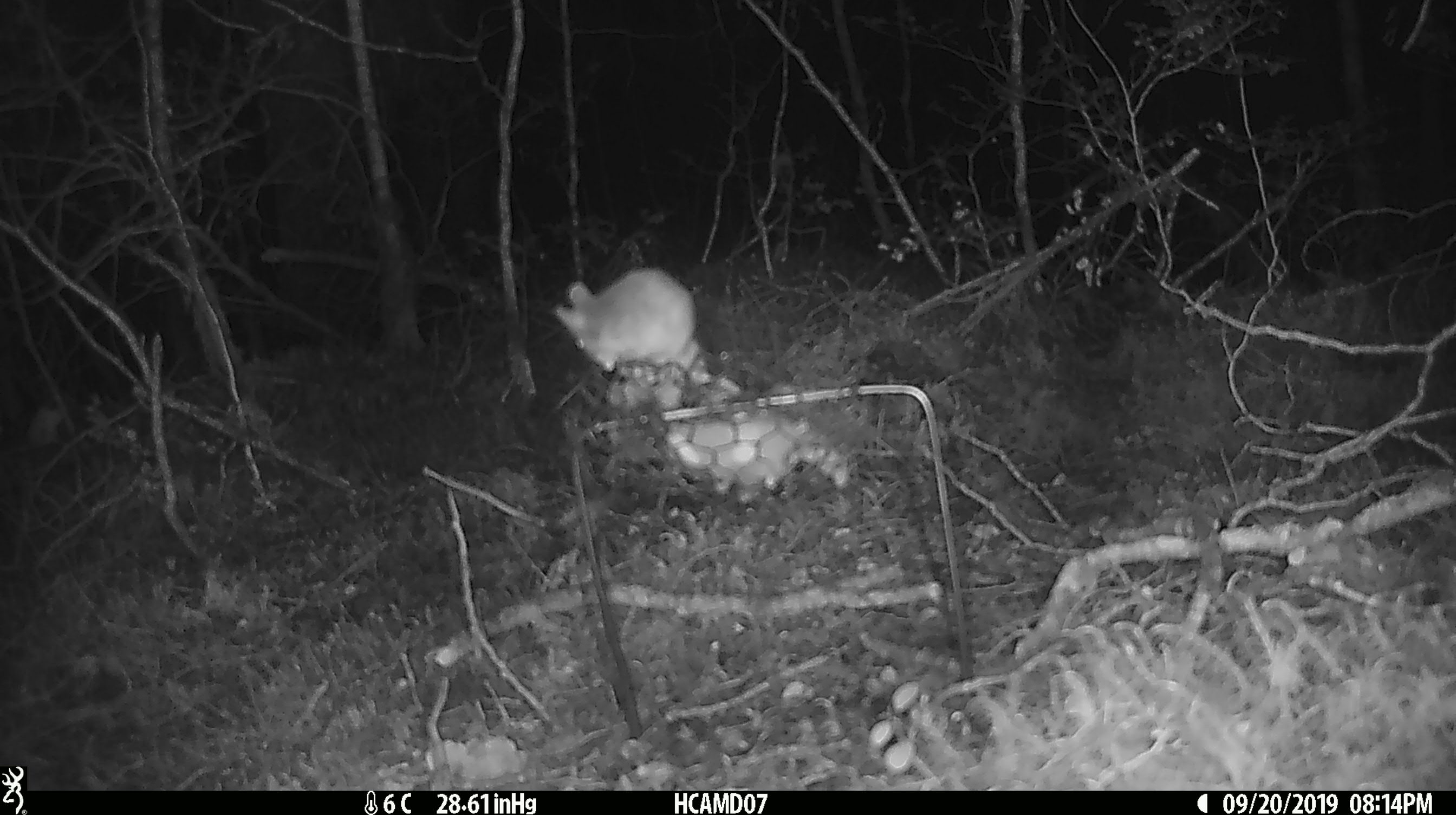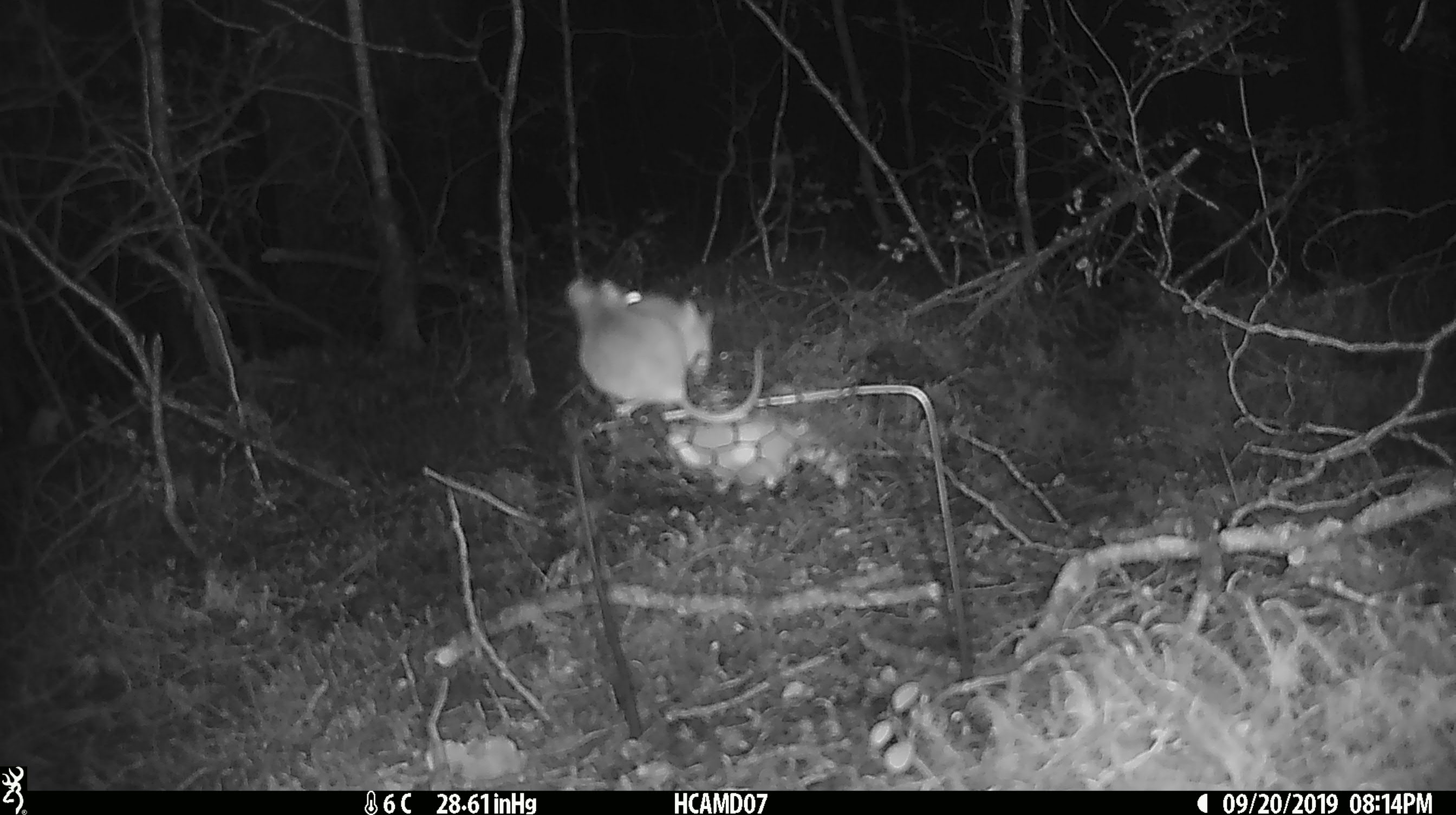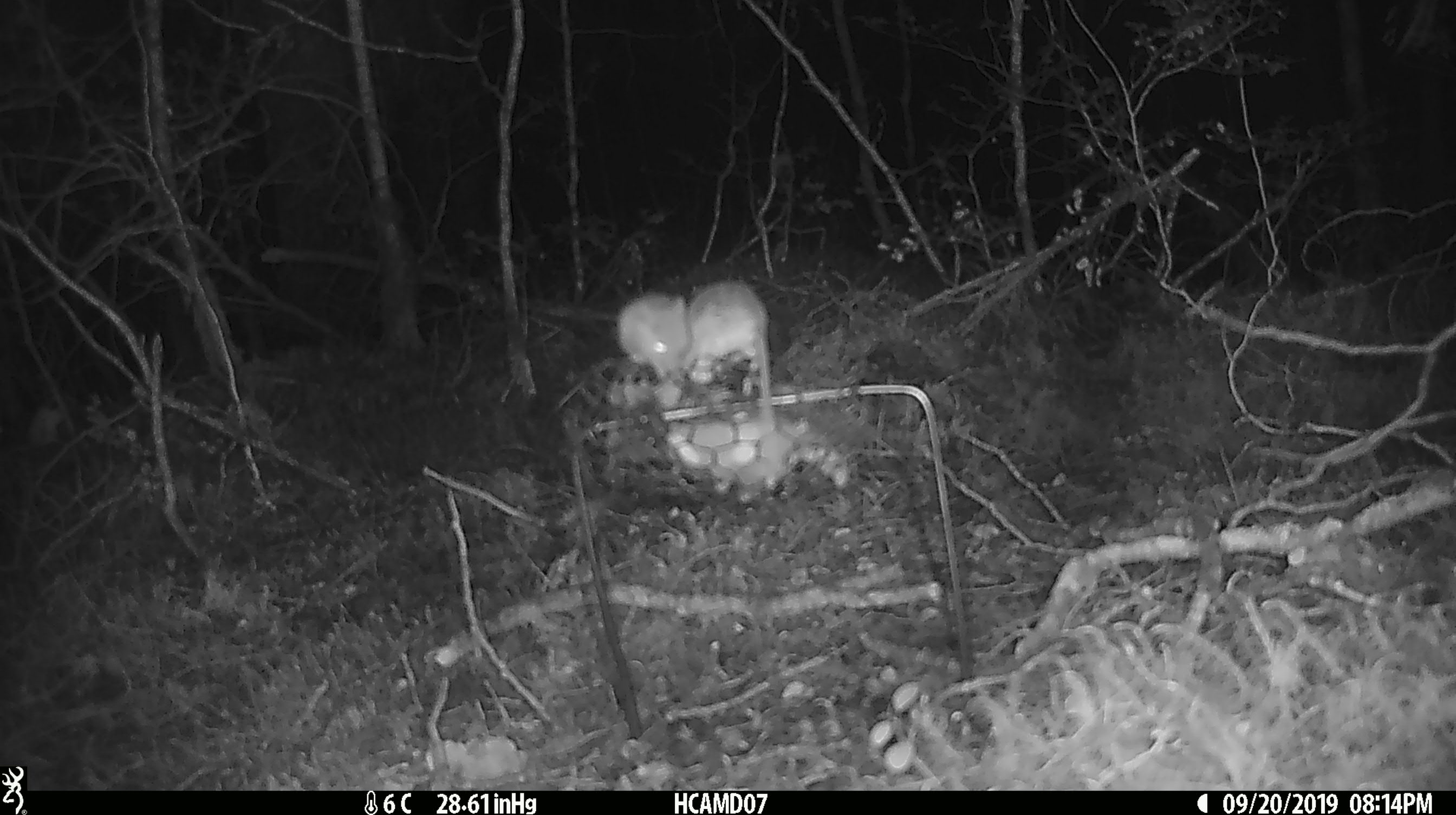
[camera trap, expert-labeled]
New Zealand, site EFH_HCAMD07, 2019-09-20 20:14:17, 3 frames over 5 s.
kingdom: Animalia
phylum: Chordata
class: Mammalia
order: Rodentia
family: Muridae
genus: Mus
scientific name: Mus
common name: mouse